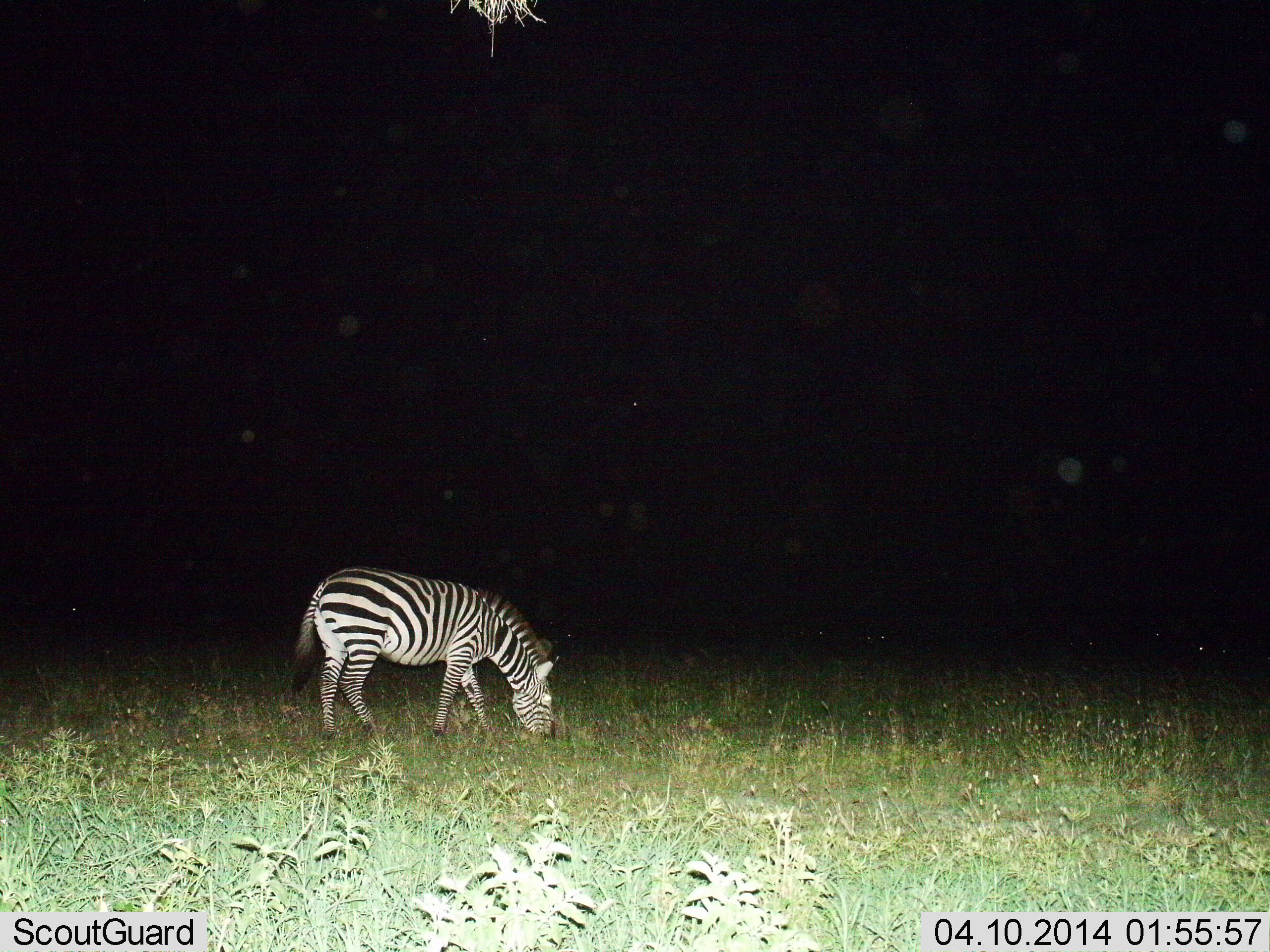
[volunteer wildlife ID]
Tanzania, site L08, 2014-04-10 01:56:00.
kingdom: Animalia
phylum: Chordata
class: Mammalia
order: Perissodactyla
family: Equidae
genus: Equus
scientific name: Equus quagga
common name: plains zebra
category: zebra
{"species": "zebra (plains zebra) (Equus quagga)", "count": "1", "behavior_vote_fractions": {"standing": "40%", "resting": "0%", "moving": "0%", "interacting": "0%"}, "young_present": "0%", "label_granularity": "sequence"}